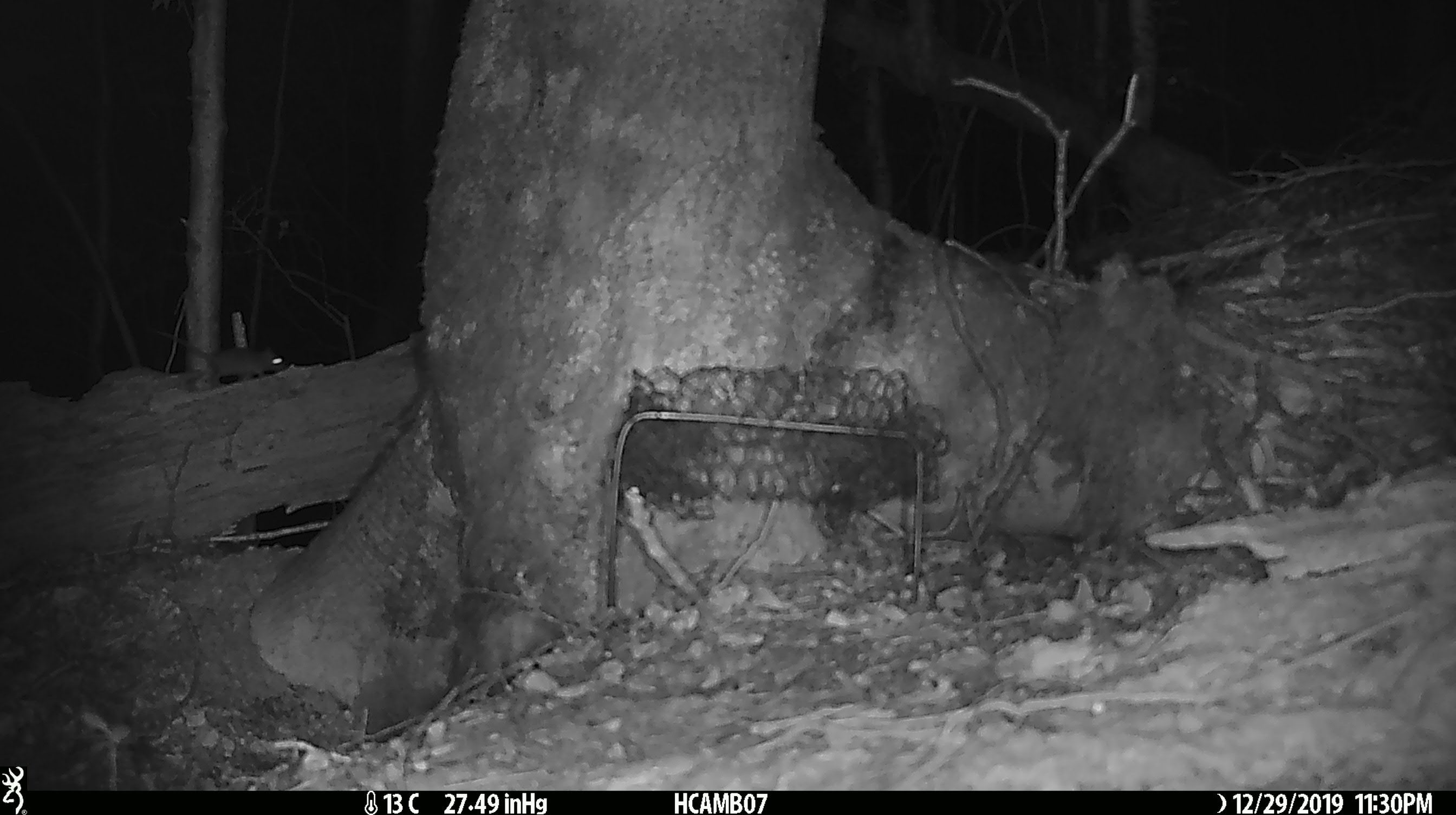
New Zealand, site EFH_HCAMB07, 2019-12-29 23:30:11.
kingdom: Animalia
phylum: Chordata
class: Mammalia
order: Rodentia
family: Muridae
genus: Mus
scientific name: Mus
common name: mouse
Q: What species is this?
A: Mouse (Mus).